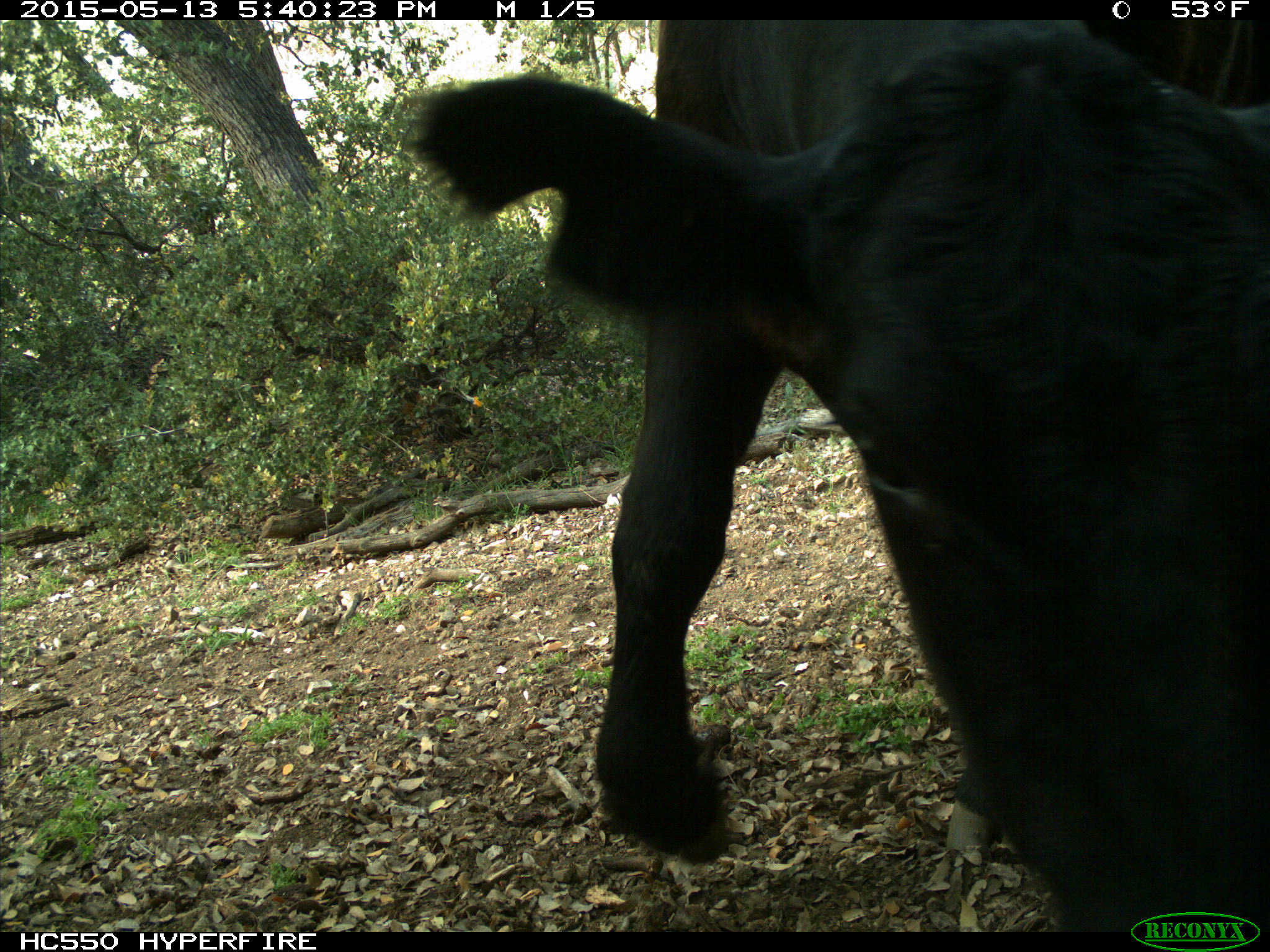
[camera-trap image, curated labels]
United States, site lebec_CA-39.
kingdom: Animalia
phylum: Chordata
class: Mammalia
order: Artiodactyla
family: Bovidae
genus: Bos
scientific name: Bos taurus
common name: domestic cow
Bos taurus (domestic cow).